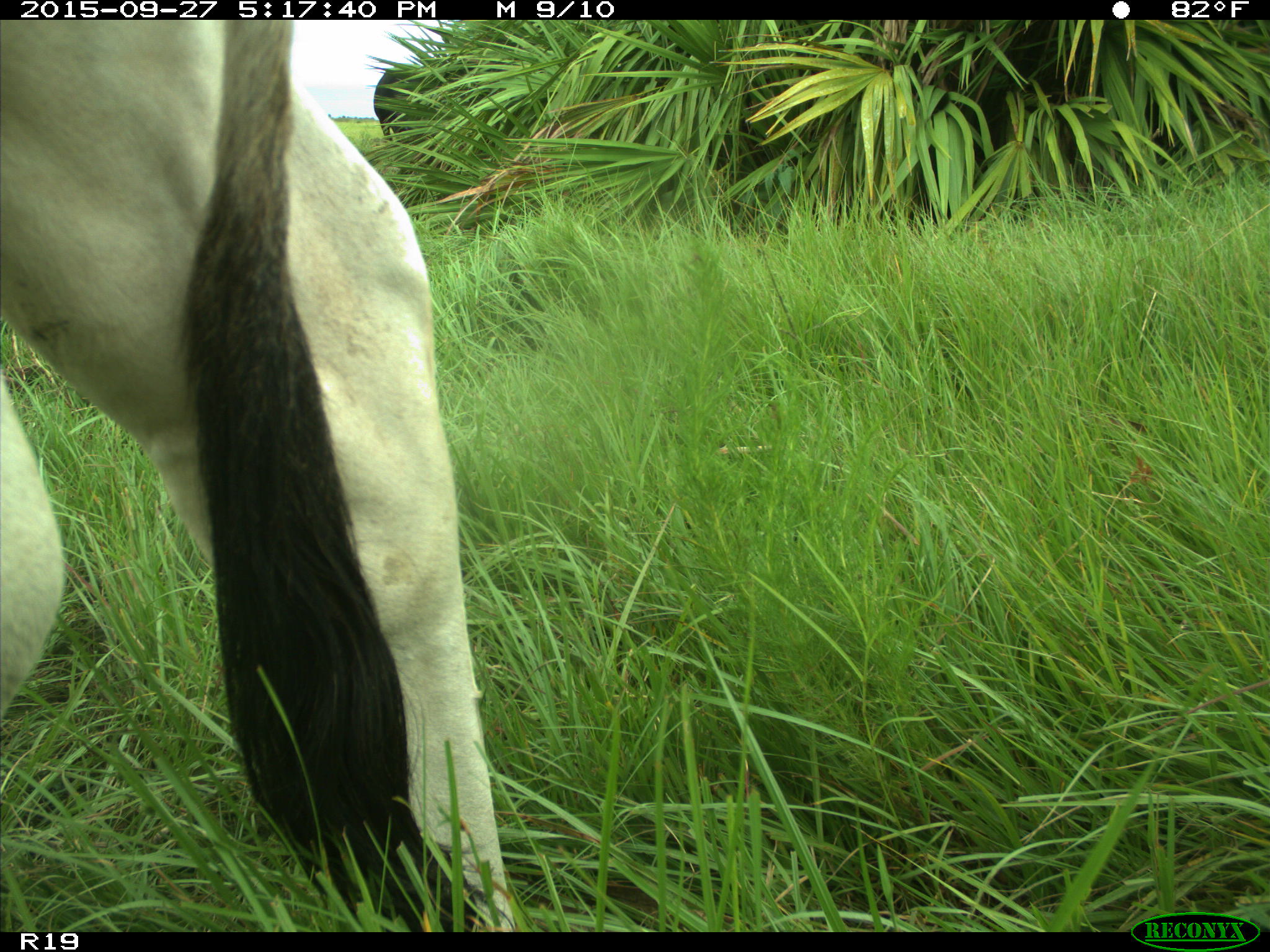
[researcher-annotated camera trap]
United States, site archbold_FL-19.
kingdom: Animalia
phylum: Chordata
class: Mammalia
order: Artiodactyla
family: Bovidae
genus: Bos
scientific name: Bos taurus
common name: domestic cow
Bos taurus (domestic cow).